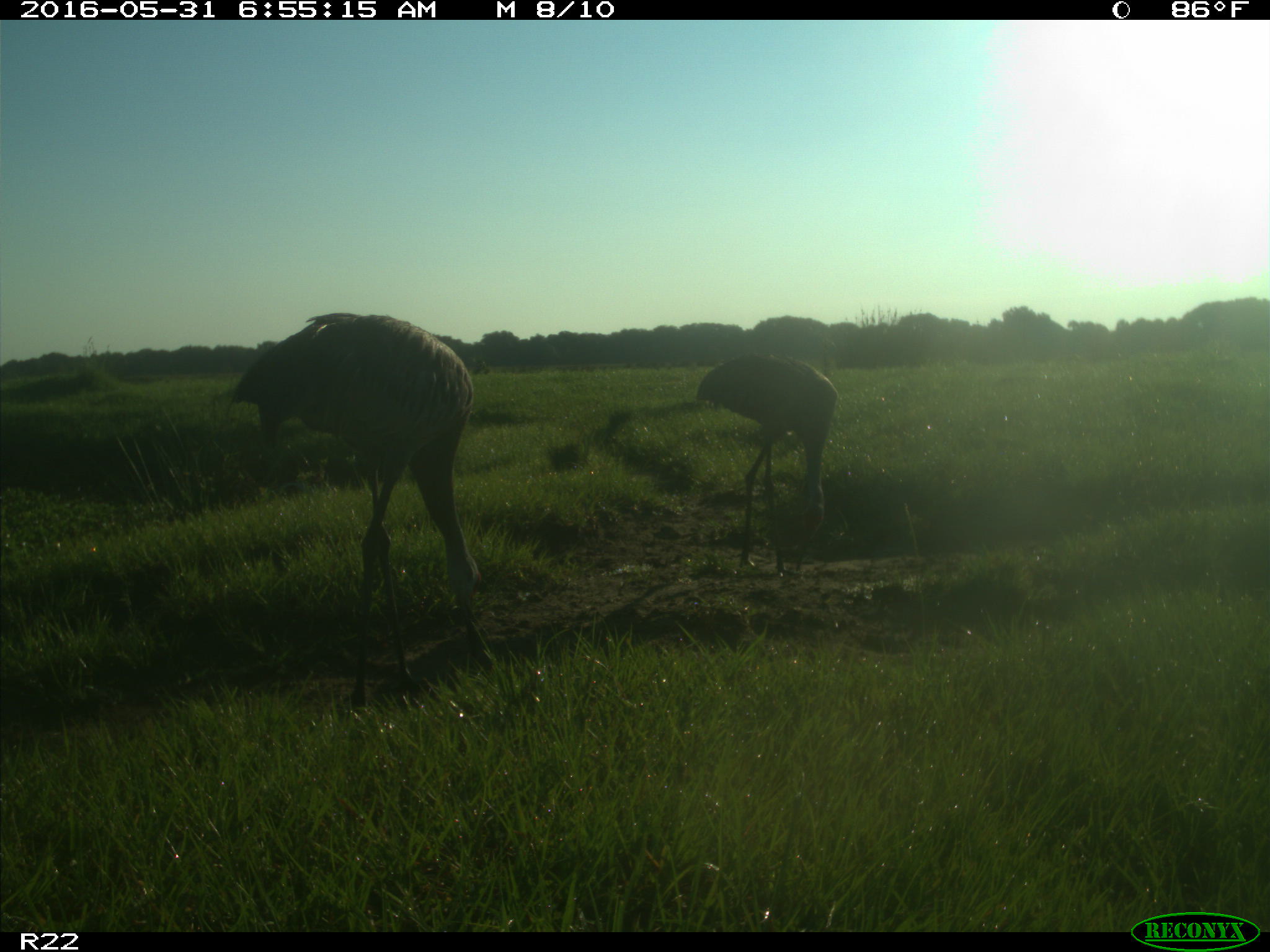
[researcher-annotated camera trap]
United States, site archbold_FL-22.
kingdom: Animalia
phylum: Chordata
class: Aves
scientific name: Aves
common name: birds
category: unidentified bird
Unidentified bird (birds) (Aves).